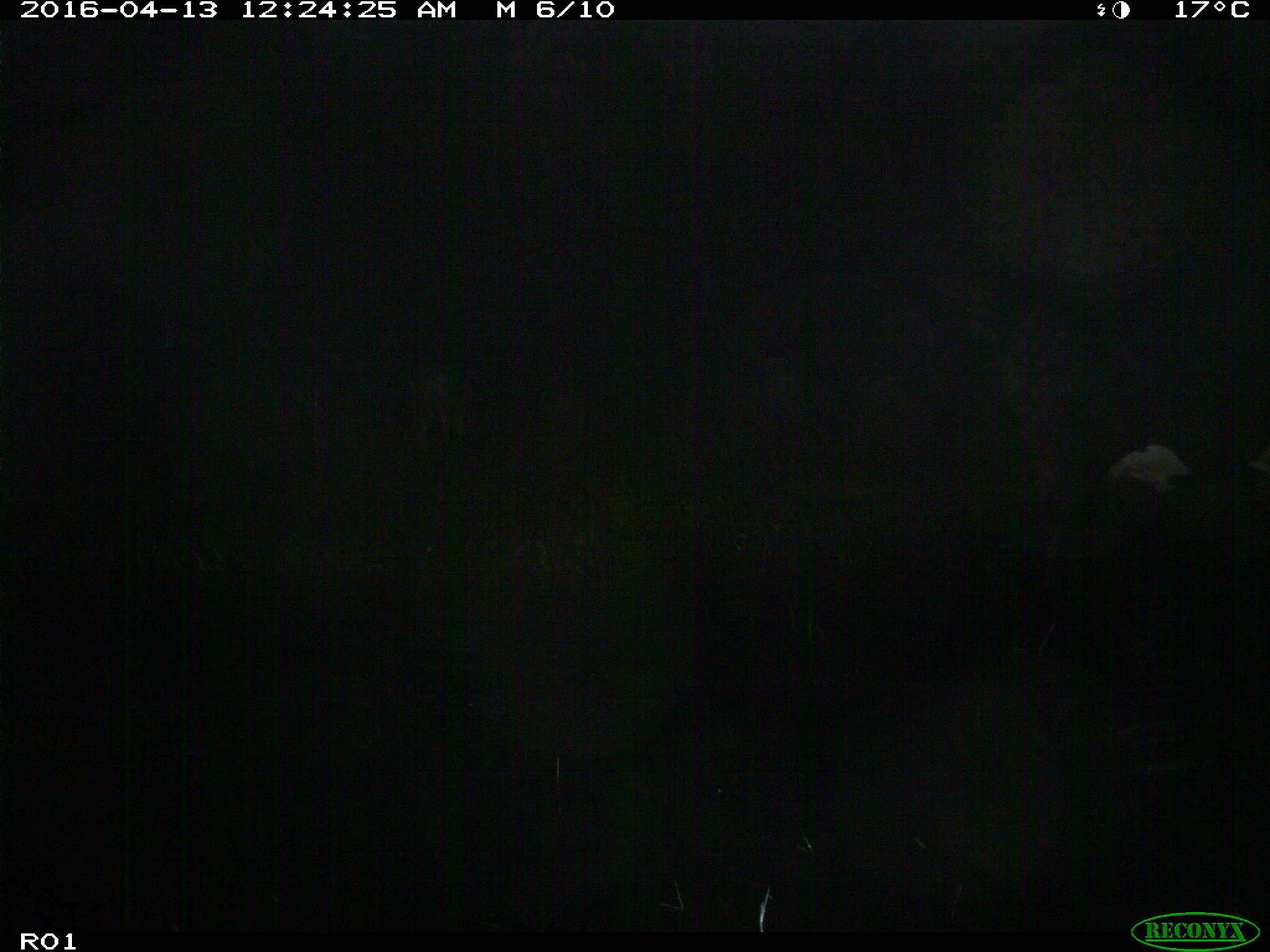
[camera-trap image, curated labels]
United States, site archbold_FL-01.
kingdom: Animalia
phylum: Chordata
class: Mammalia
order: Artiodactyla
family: Bovidae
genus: Bos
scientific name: Bos taurus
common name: domestic cow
Bos taurus (domestic cow).